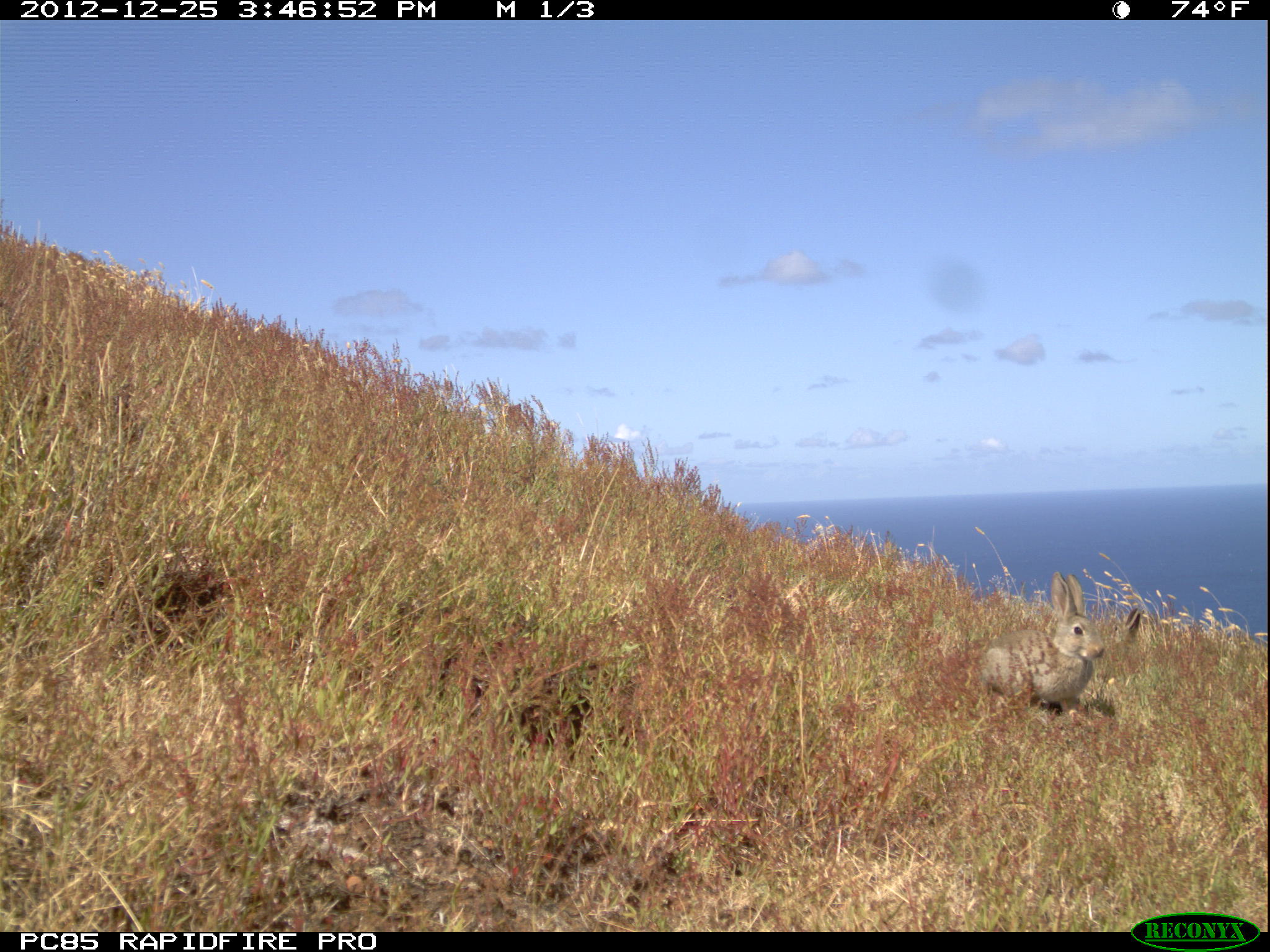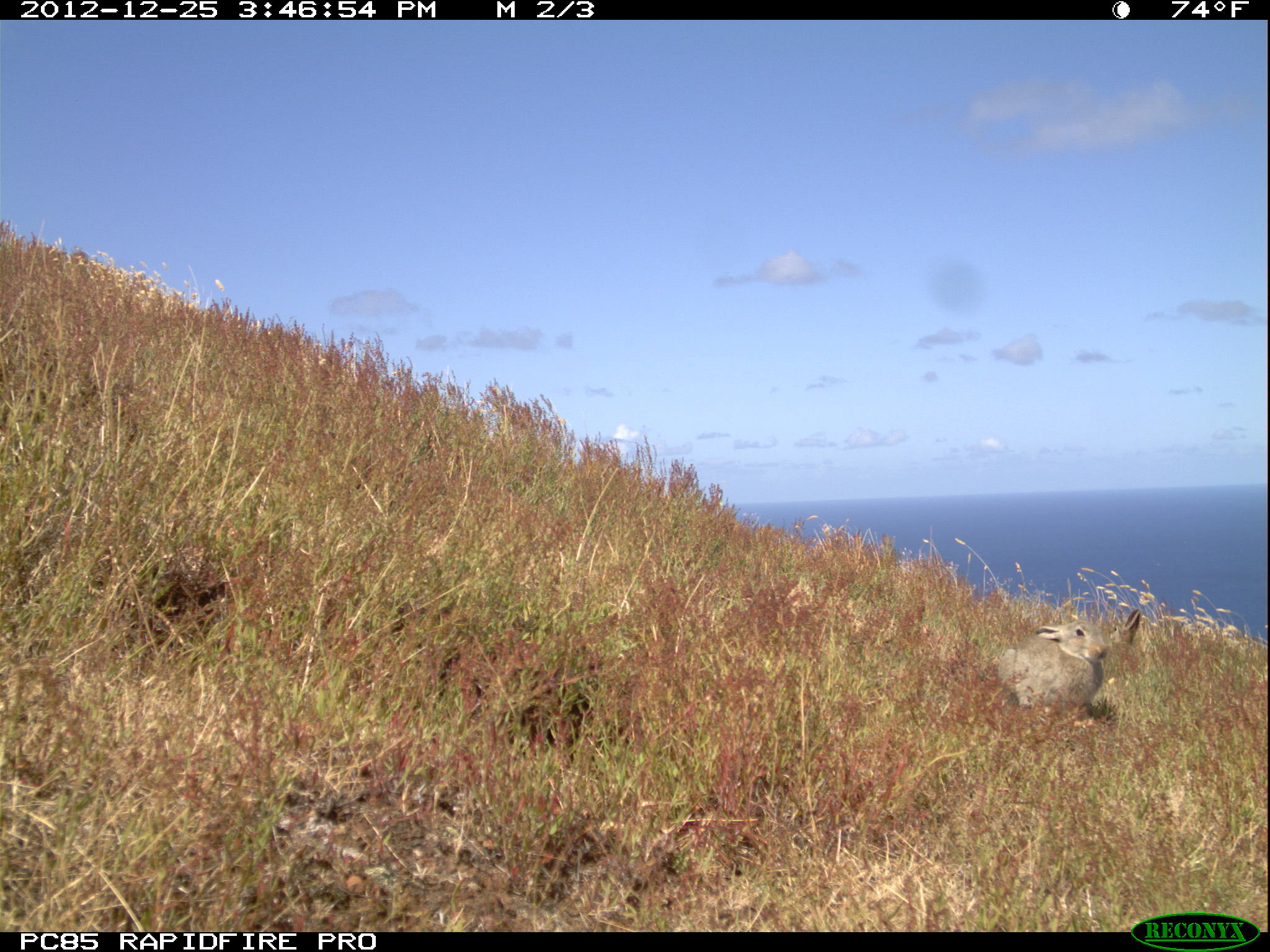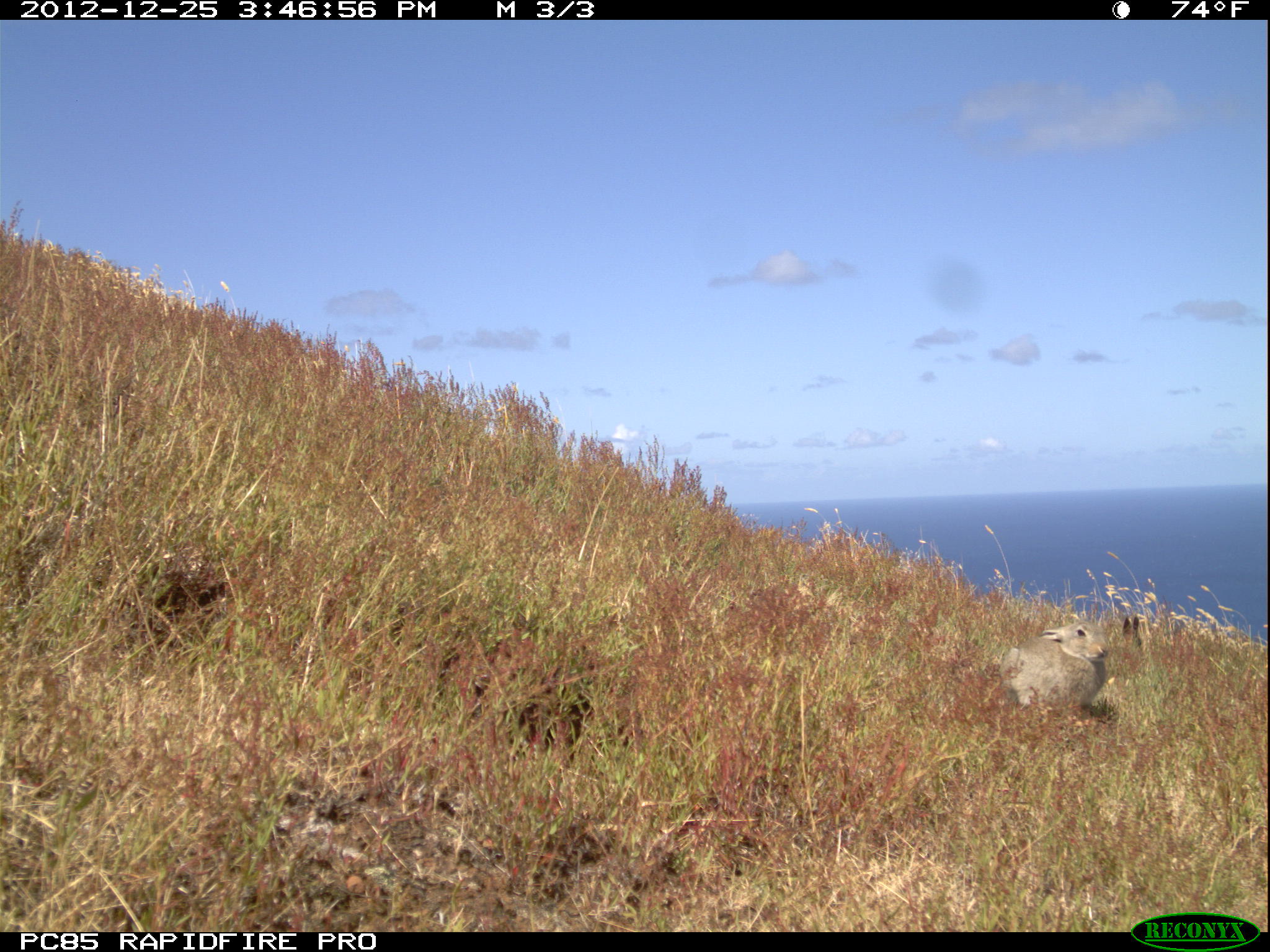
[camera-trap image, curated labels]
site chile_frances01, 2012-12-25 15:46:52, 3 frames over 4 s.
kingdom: Animalia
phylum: Chordata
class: Mammalia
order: Lagomorpha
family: Leporidae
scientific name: Leporidae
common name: rabbits and hares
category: rabbit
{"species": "rabbit (rabbits and hares) (Leporidae)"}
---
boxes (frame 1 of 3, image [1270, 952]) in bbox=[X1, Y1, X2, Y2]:
rabbit: bbox=[974, 571, 1121, 723]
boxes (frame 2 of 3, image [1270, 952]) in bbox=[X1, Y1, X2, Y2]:
rabbit: bbox=[984, 610, 1134, 723]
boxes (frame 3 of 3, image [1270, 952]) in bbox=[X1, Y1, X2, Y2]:
rabbit: bbox=[984, 615, 1116, 713]
unknown: bbox=[1109, 607, 1153, 659]